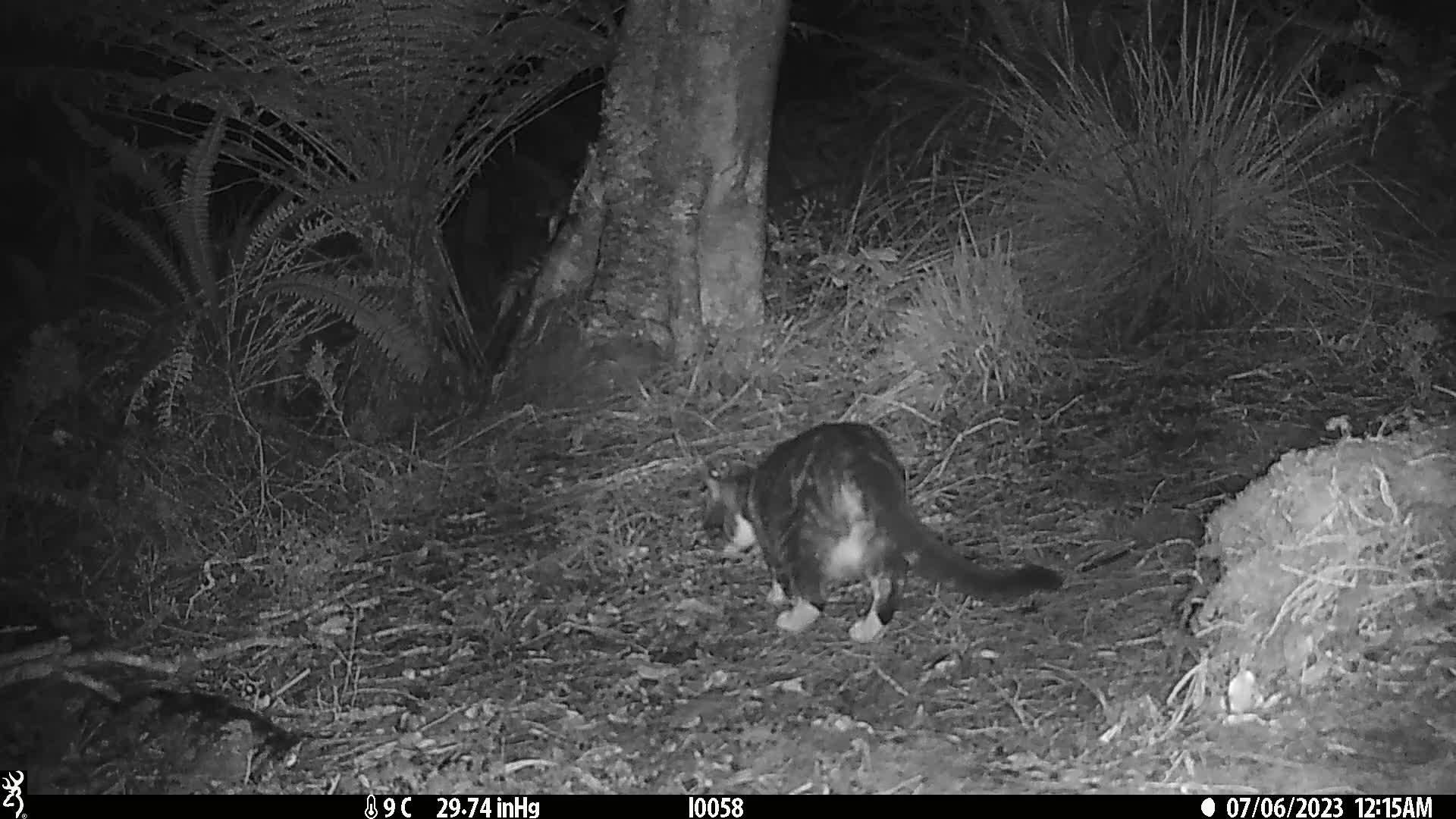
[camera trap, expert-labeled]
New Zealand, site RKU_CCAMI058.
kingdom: Animalia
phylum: Chordata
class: Mammalia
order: Carnivora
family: Felidae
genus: Felis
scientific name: Felis catus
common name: domestic cat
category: cat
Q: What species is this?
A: Cat (domestic cat) (Felis catus).